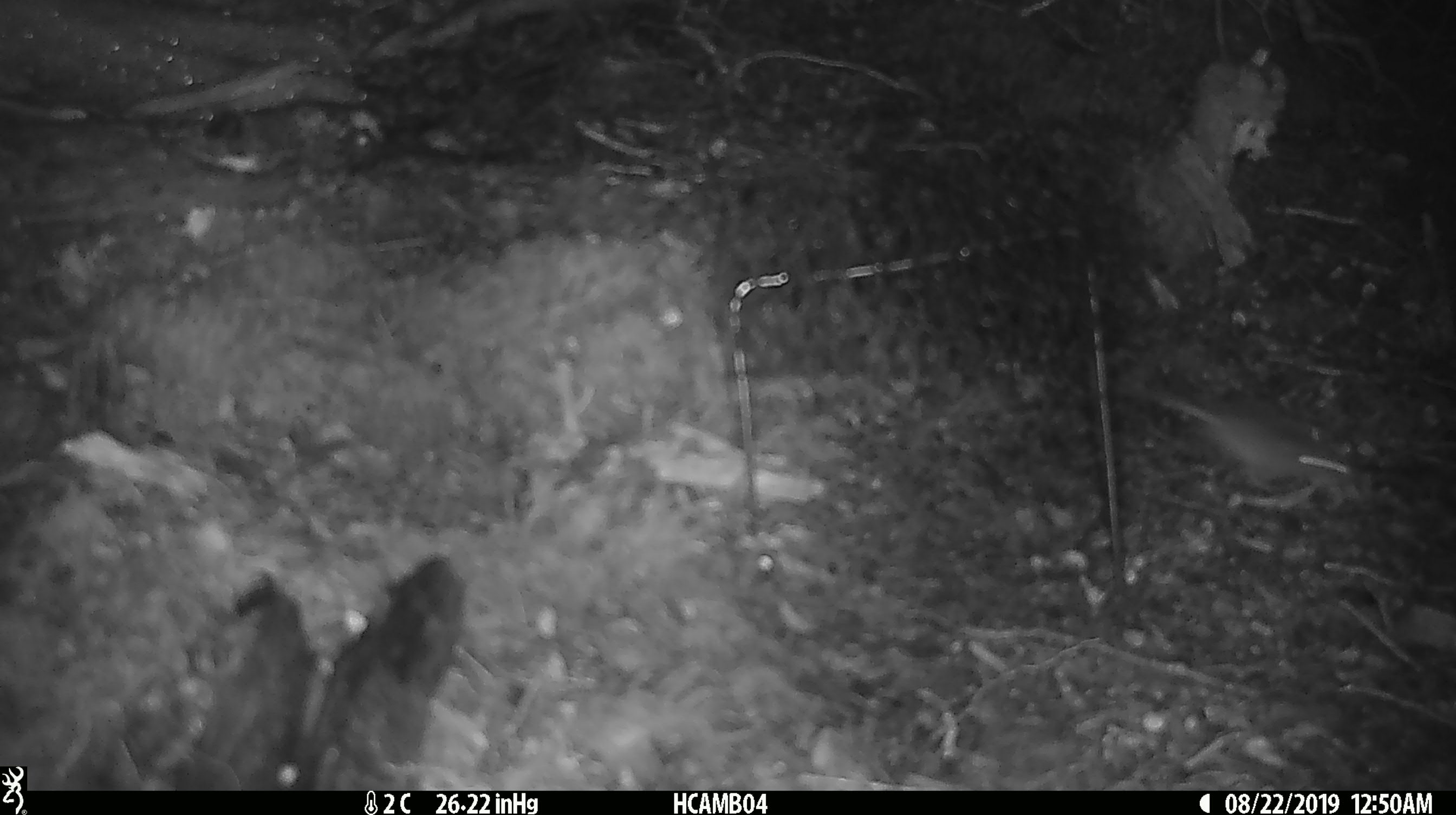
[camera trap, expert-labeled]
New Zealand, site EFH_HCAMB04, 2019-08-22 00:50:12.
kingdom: Animalia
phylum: Chordata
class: Mammalia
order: Rodentia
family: Muridae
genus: Mus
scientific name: Mus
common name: mouse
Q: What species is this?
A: Mouse (Mus).